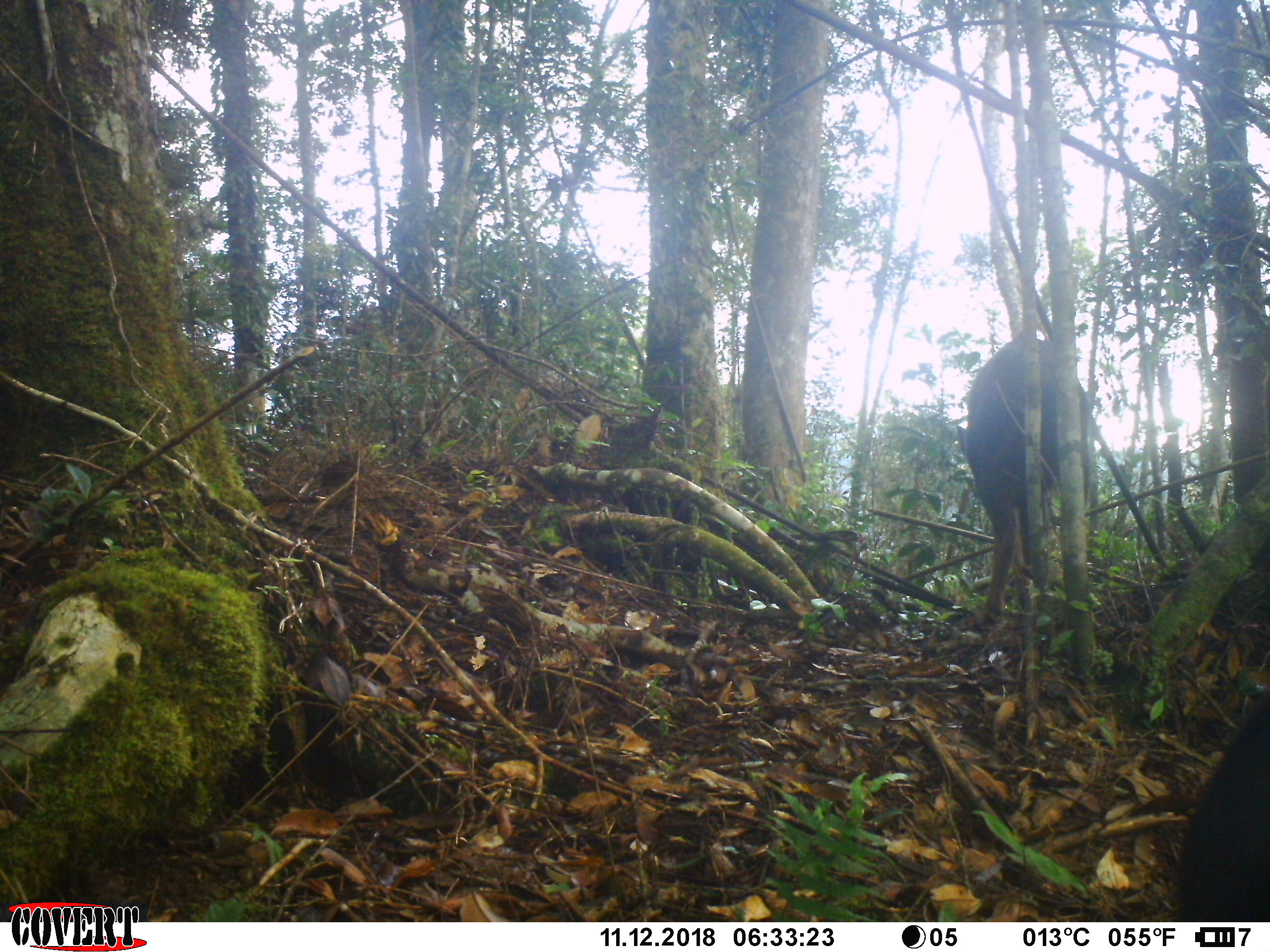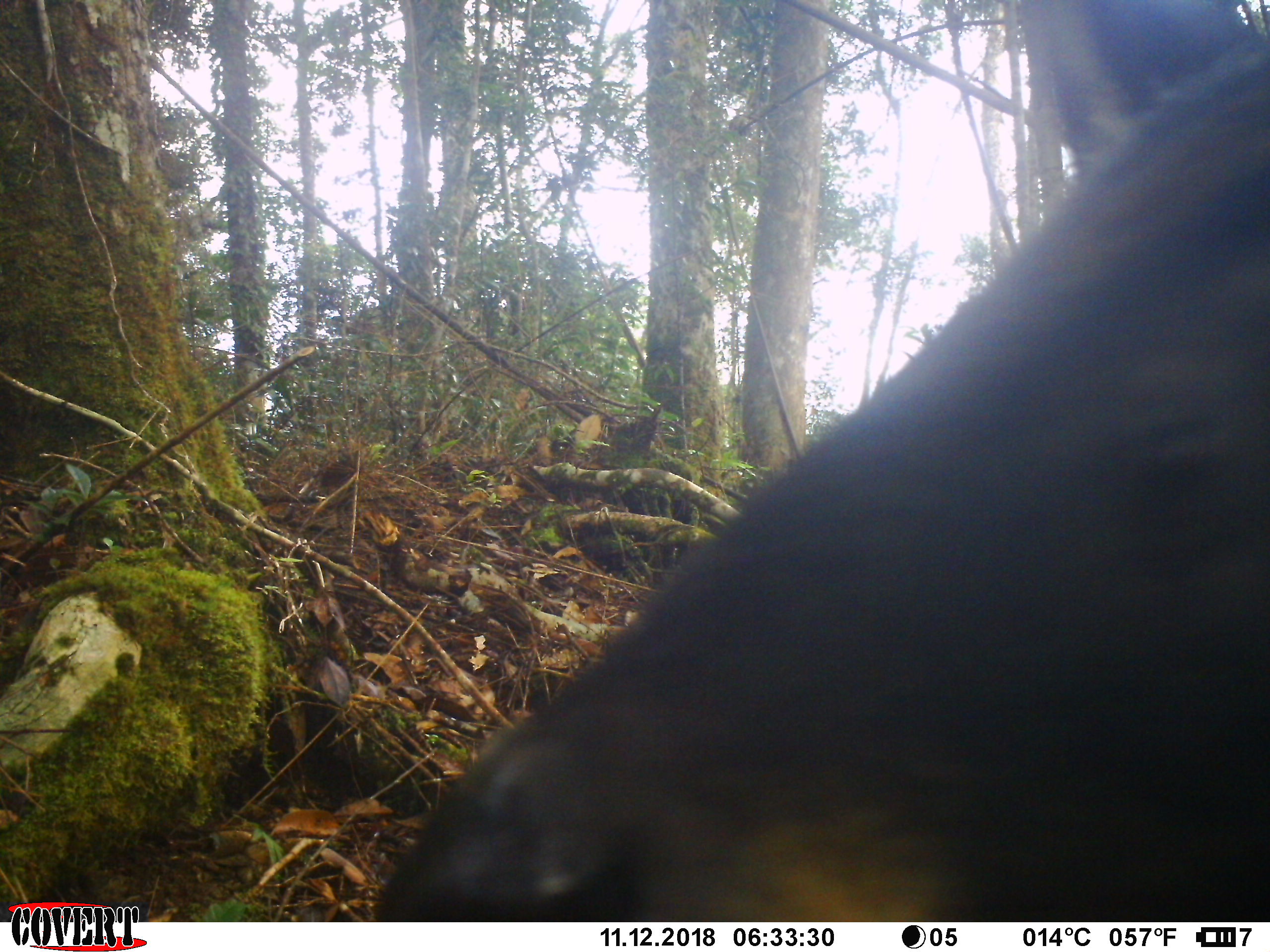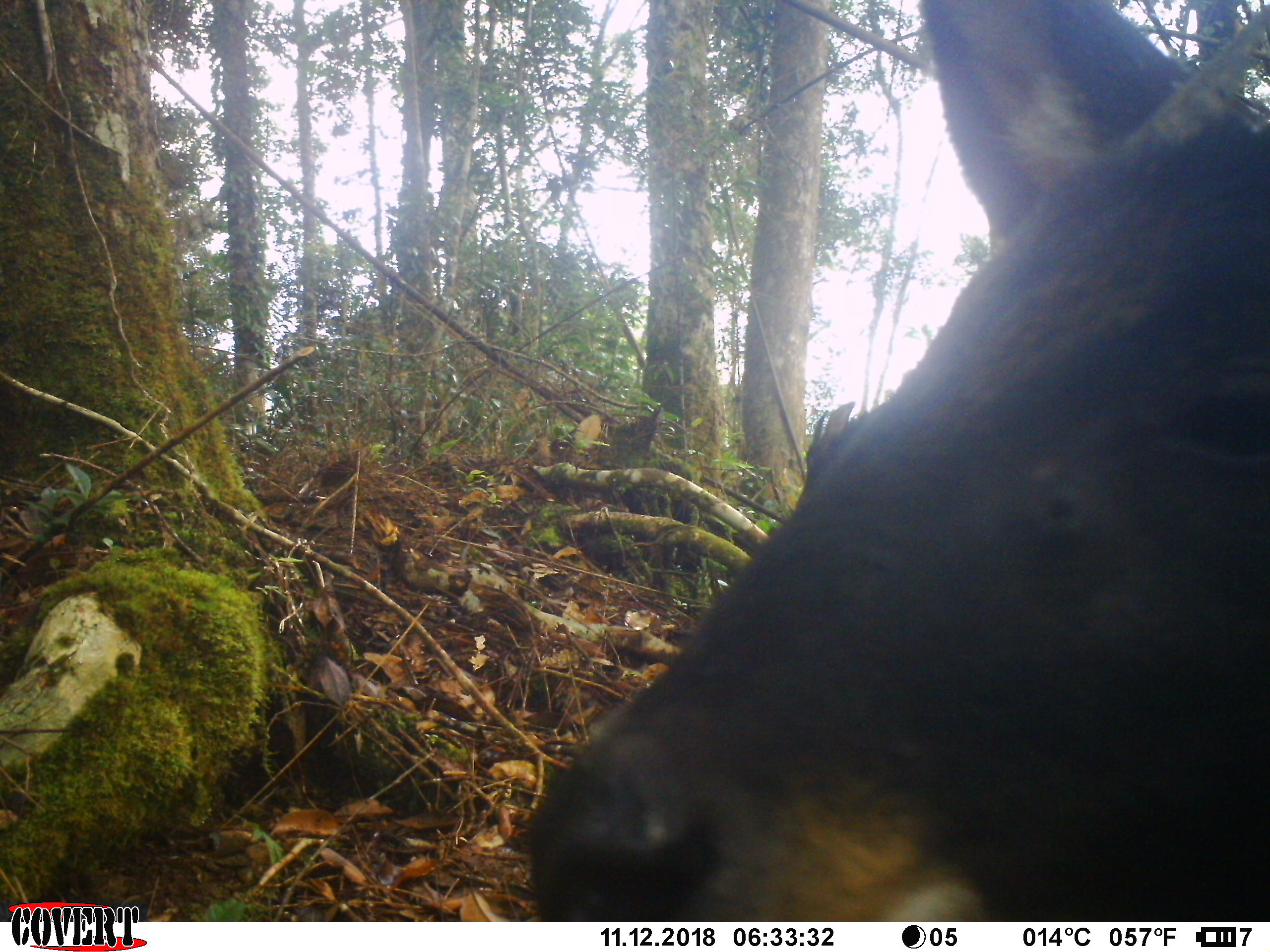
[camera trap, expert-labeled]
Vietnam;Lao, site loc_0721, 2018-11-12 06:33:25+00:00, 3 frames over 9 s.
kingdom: Animalia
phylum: Chordata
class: Mammalia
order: Artiodactyla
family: Bovidae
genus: Capricornis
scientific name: Capricornis sumatraensis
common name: chinese serow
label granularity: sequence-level